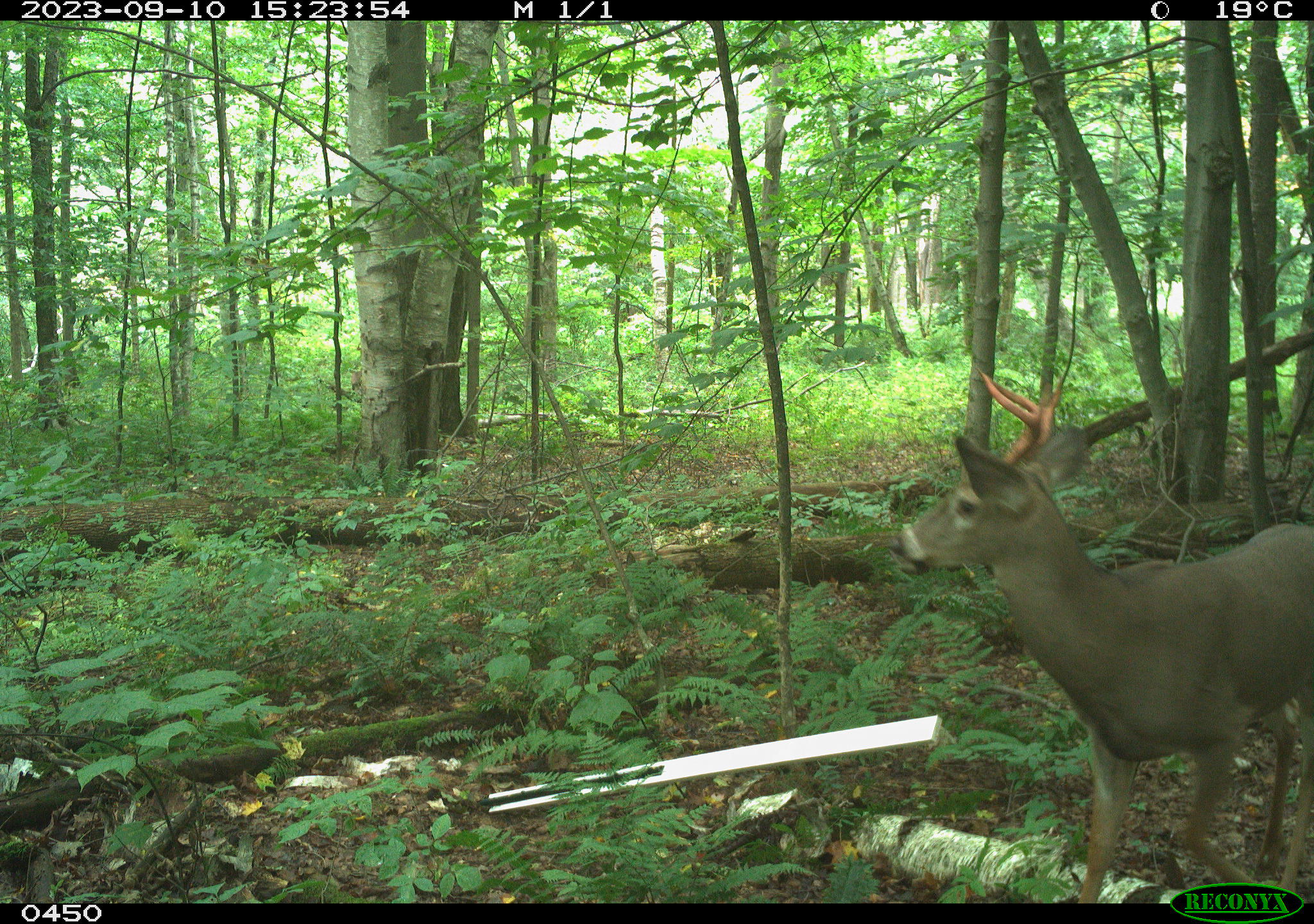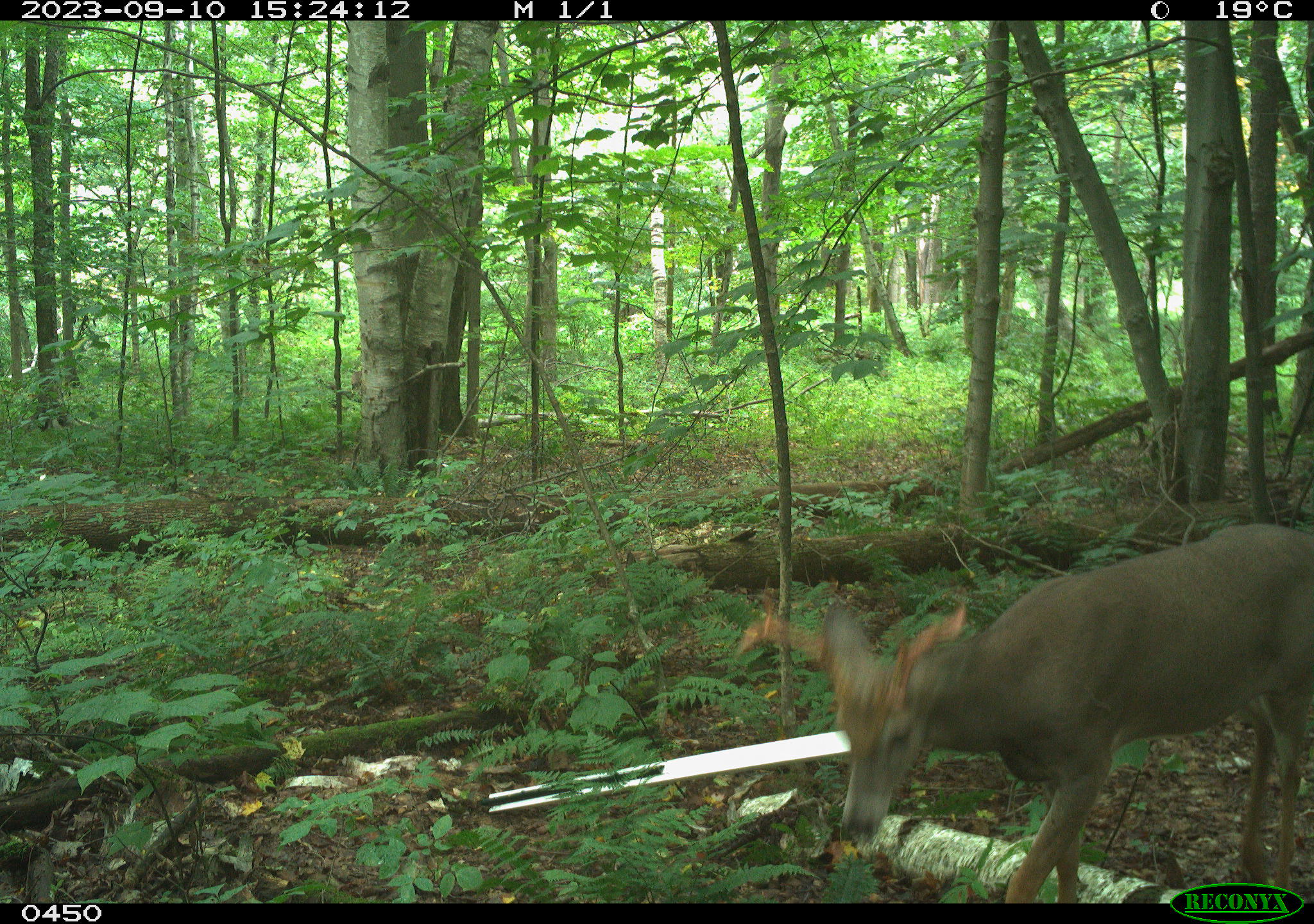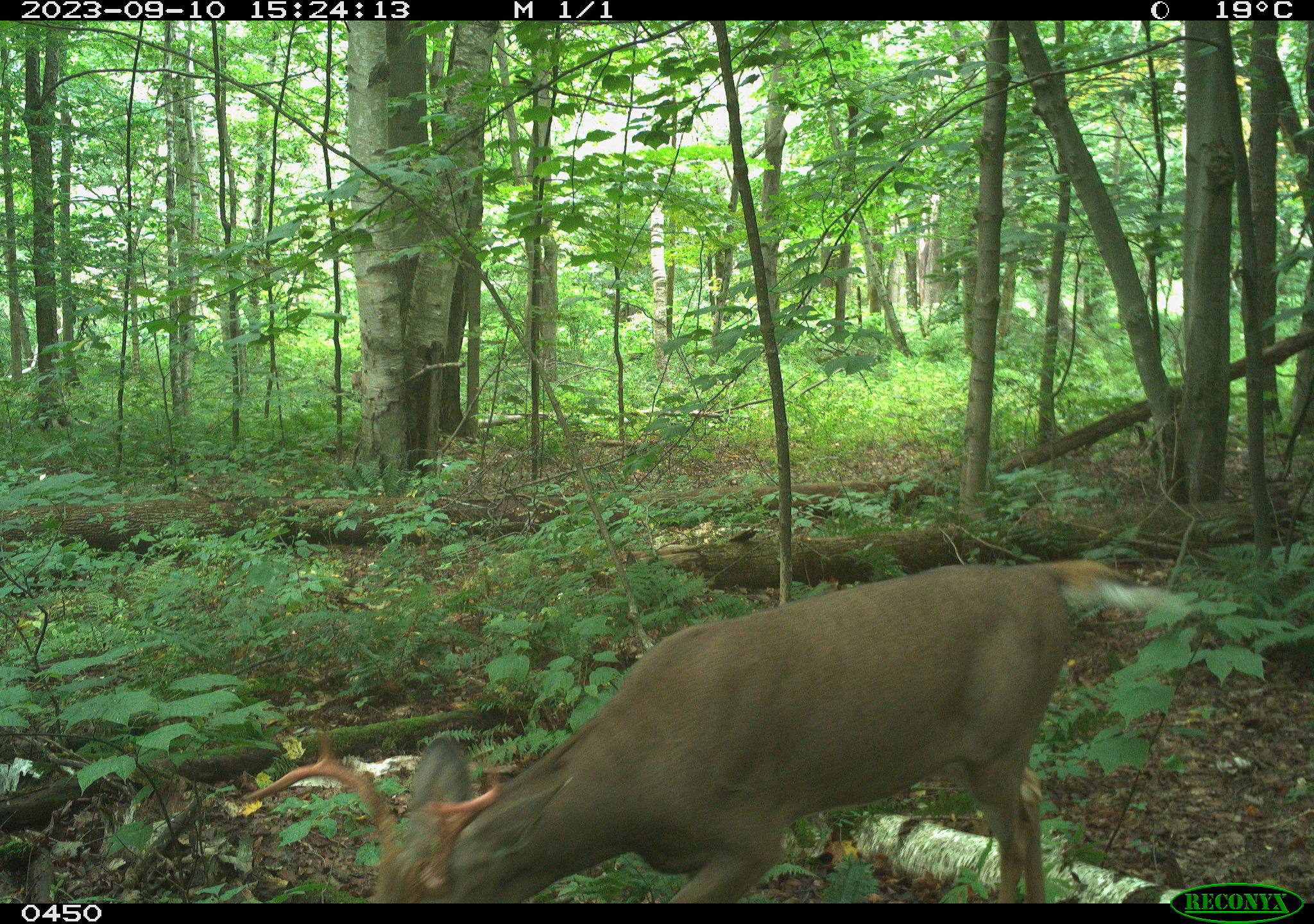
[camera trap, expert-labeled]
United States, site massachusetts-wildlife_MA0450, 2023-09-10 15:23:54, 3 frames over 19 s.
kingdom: Animalia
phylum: Chordata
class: Mammalia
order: Artiodactyla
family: Cervidae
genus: Odocoileus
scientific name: Odocoileus virginianus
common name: white-tailed deer